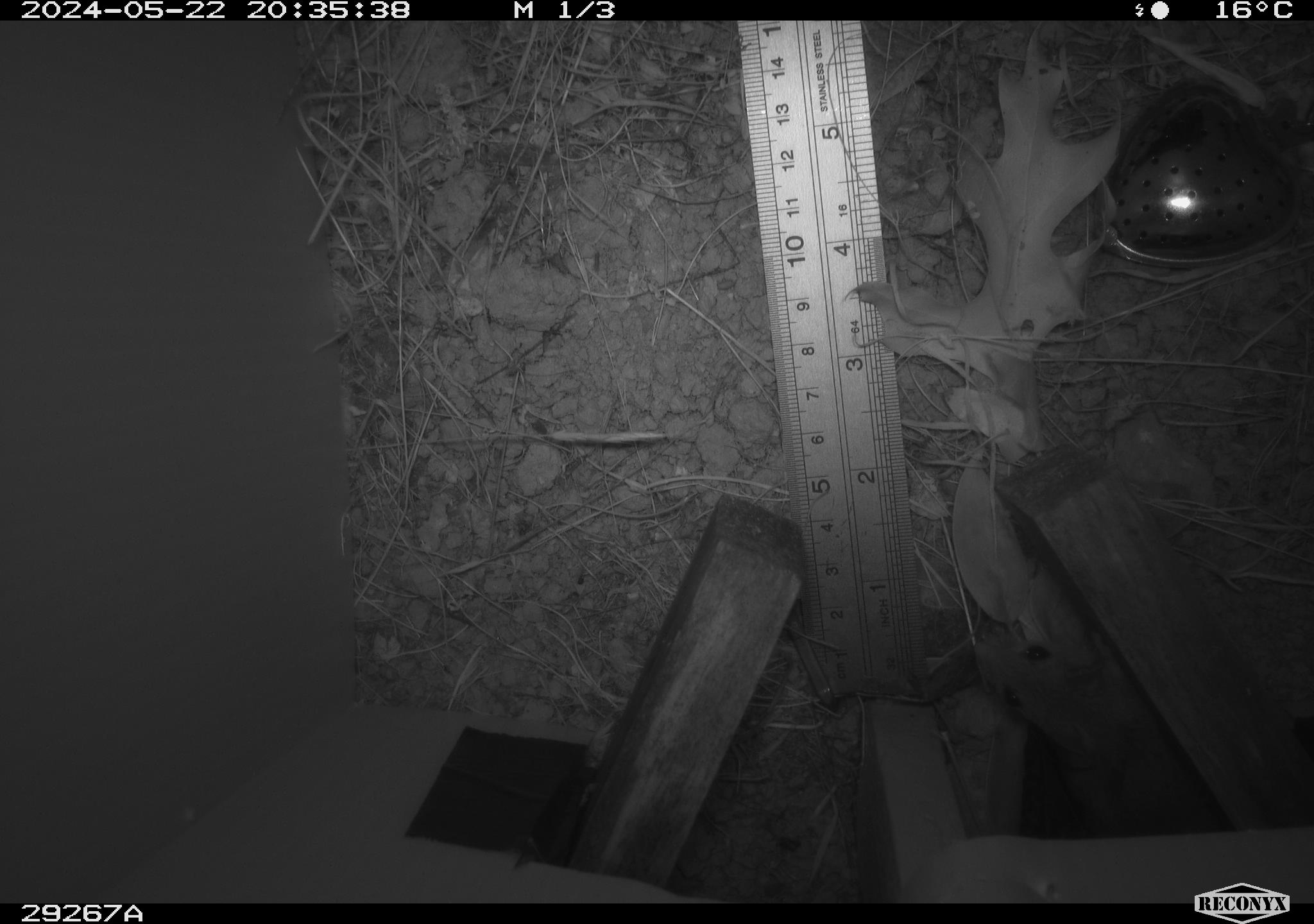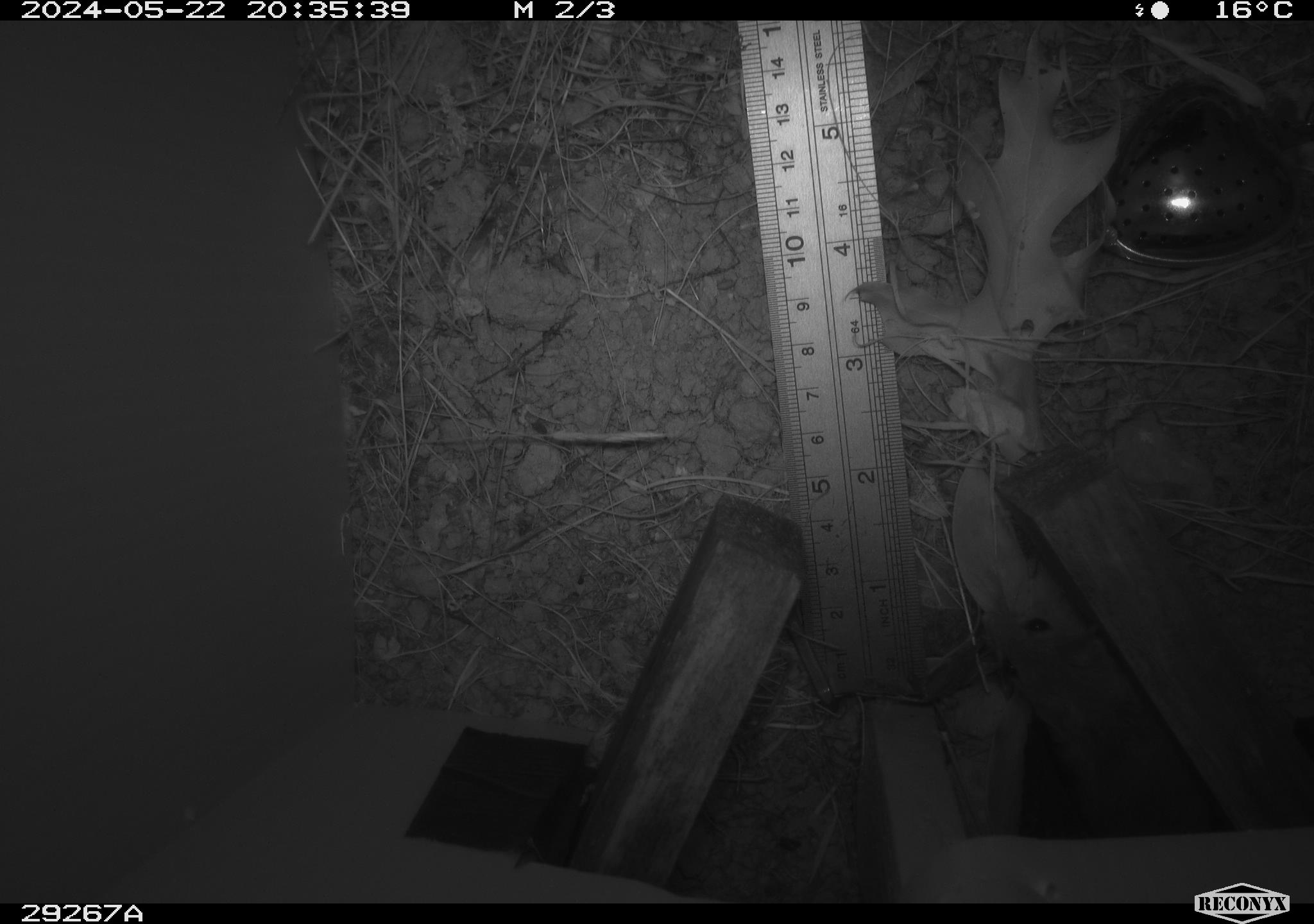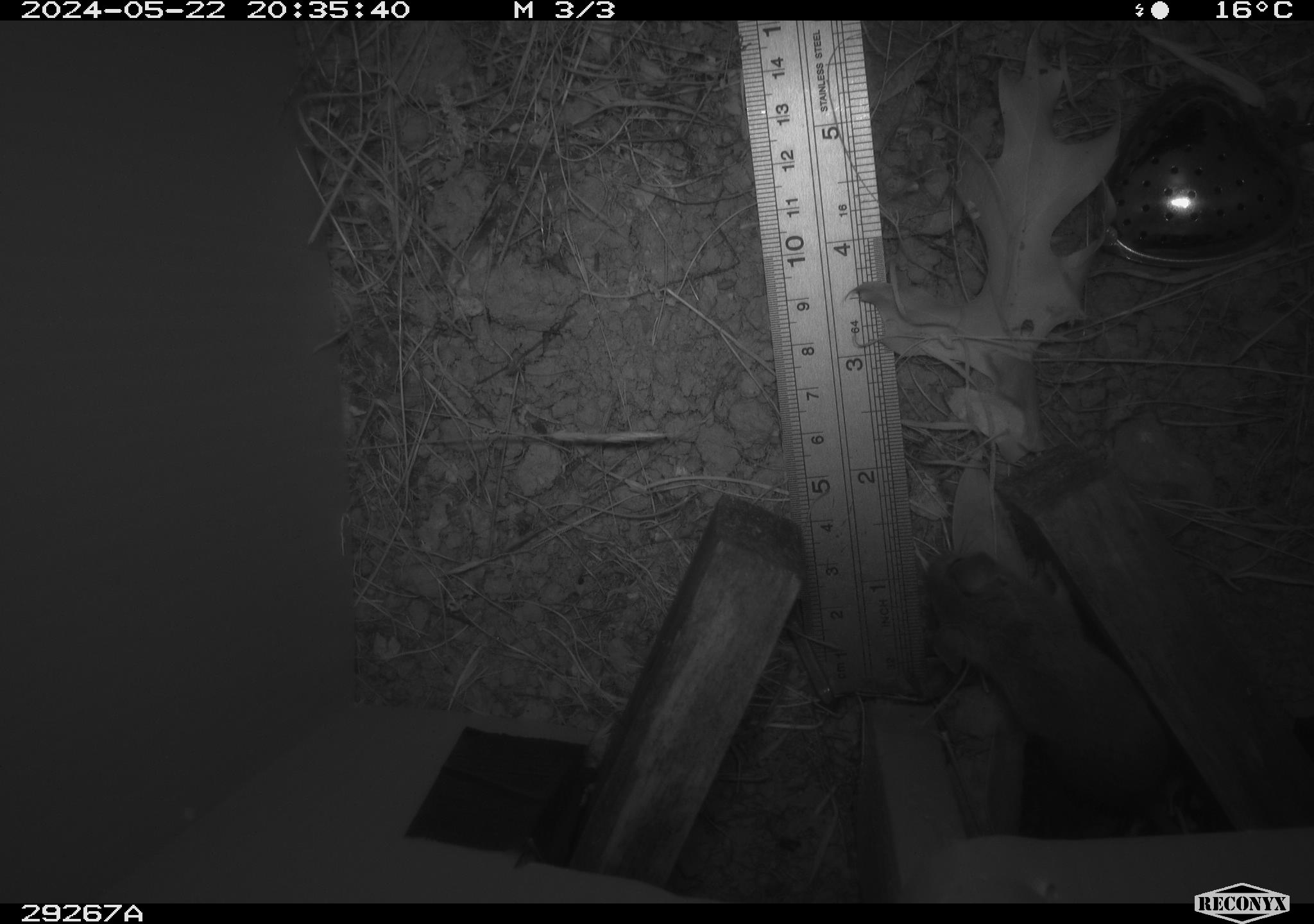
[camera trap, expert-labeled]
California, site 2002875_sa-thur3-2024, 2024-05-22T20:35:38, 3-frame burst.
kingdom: Animalia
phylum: Chordata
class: Mammalia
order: Rodentia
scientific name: Rodentia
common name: rodent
Rodent (Rodentia).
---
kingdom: Animalia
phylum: Chordata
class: Mammalia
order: Rodentia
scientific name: Rodentia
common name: mouse species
Mouse species (Rodentia).